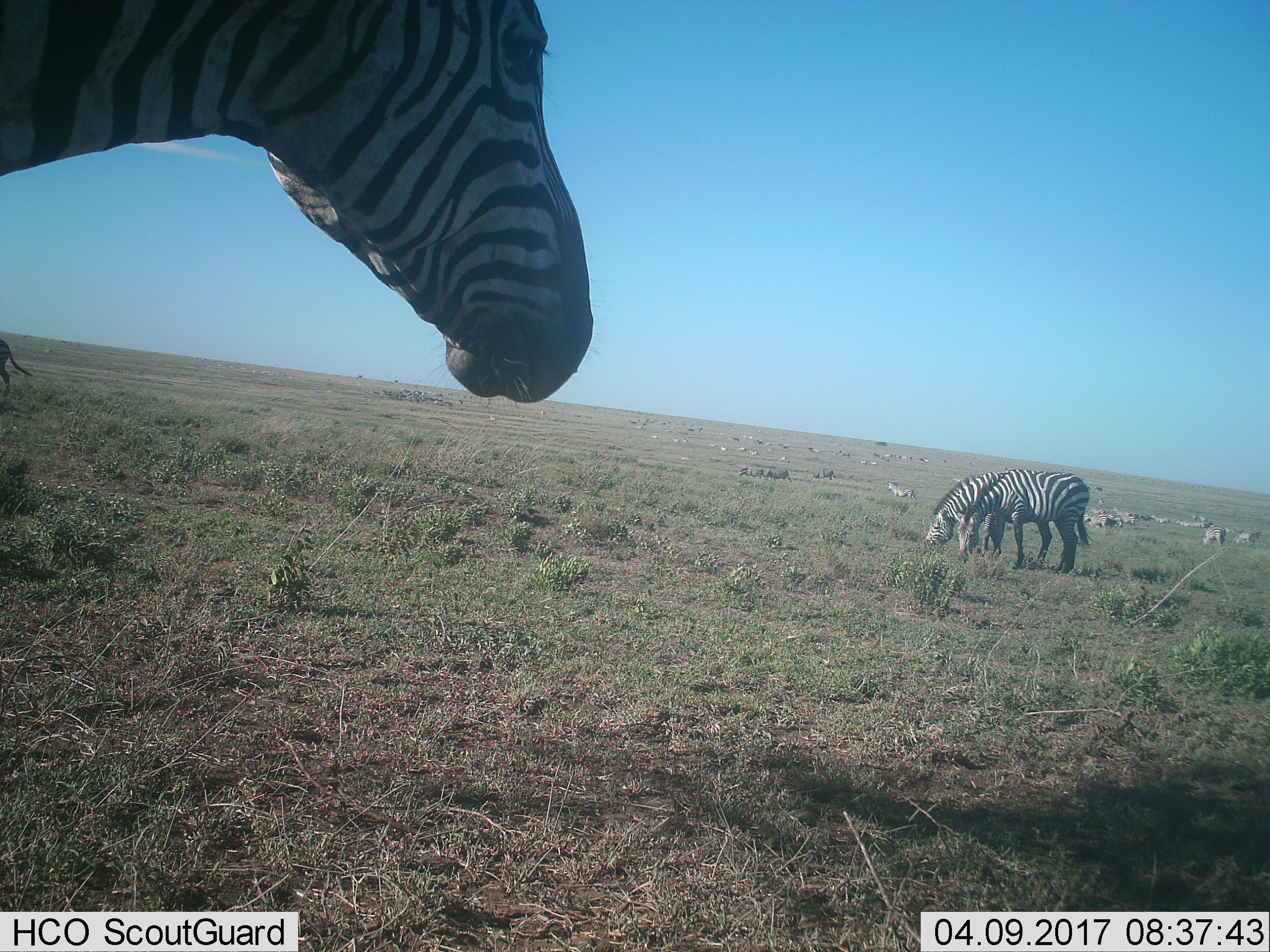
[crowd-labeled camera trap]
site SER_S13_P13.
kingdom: Animalia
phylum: Chordata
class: Mammalia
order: Perissodactyla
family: Equidae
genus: Equus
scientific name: Equus quagga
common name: plains zebra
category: zebraplains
Zebraplains (plains zebra) (Equus quagga), count 11-50. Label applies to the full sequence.